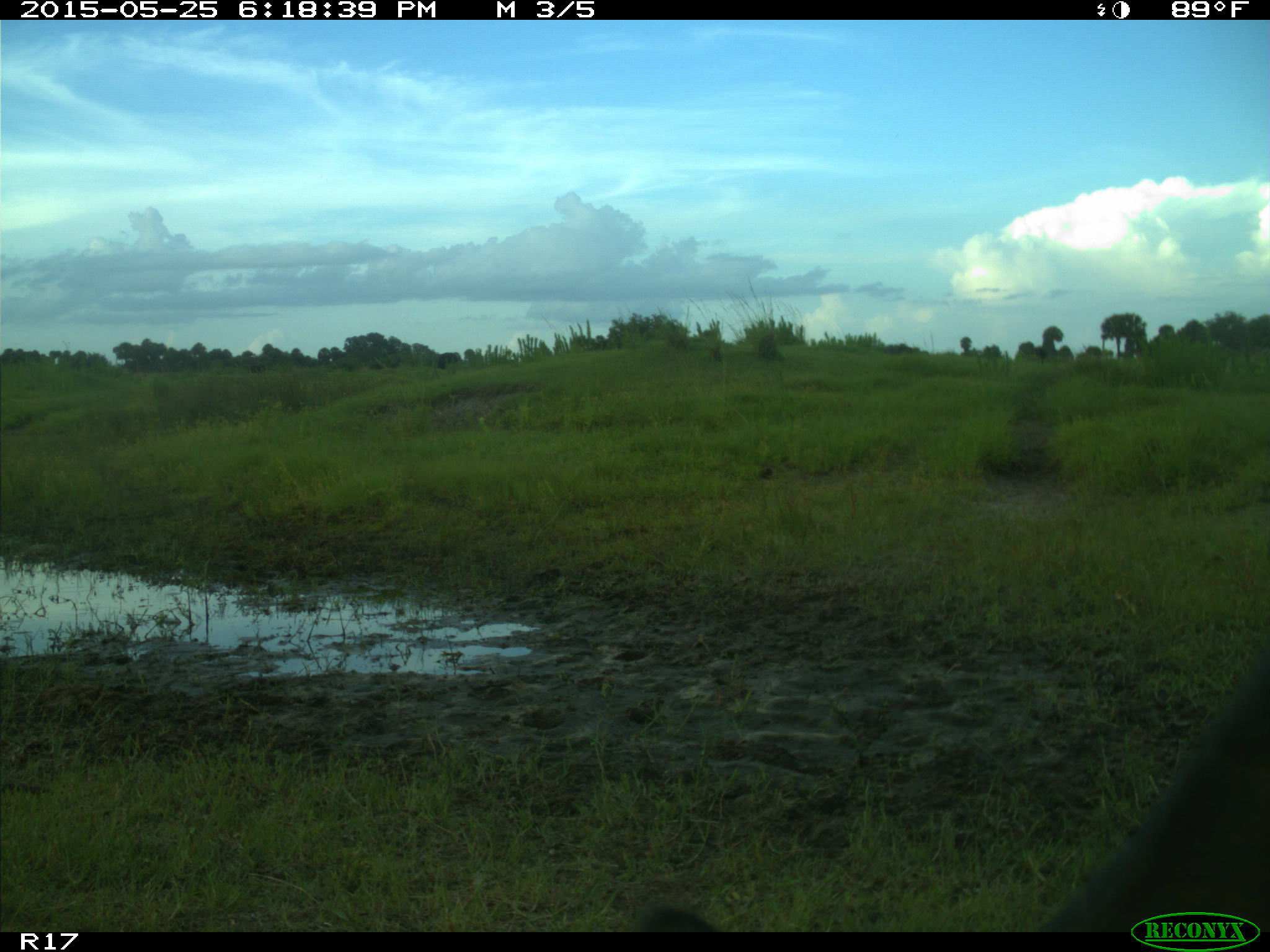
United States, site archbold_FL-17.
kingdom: Animalia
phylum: Chordata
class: Mammalia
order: Artiodactyla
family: Bovidae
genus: Bos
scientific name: Bos taurus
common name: domestic cow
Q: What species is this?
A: Bos taurus (domestic cow).